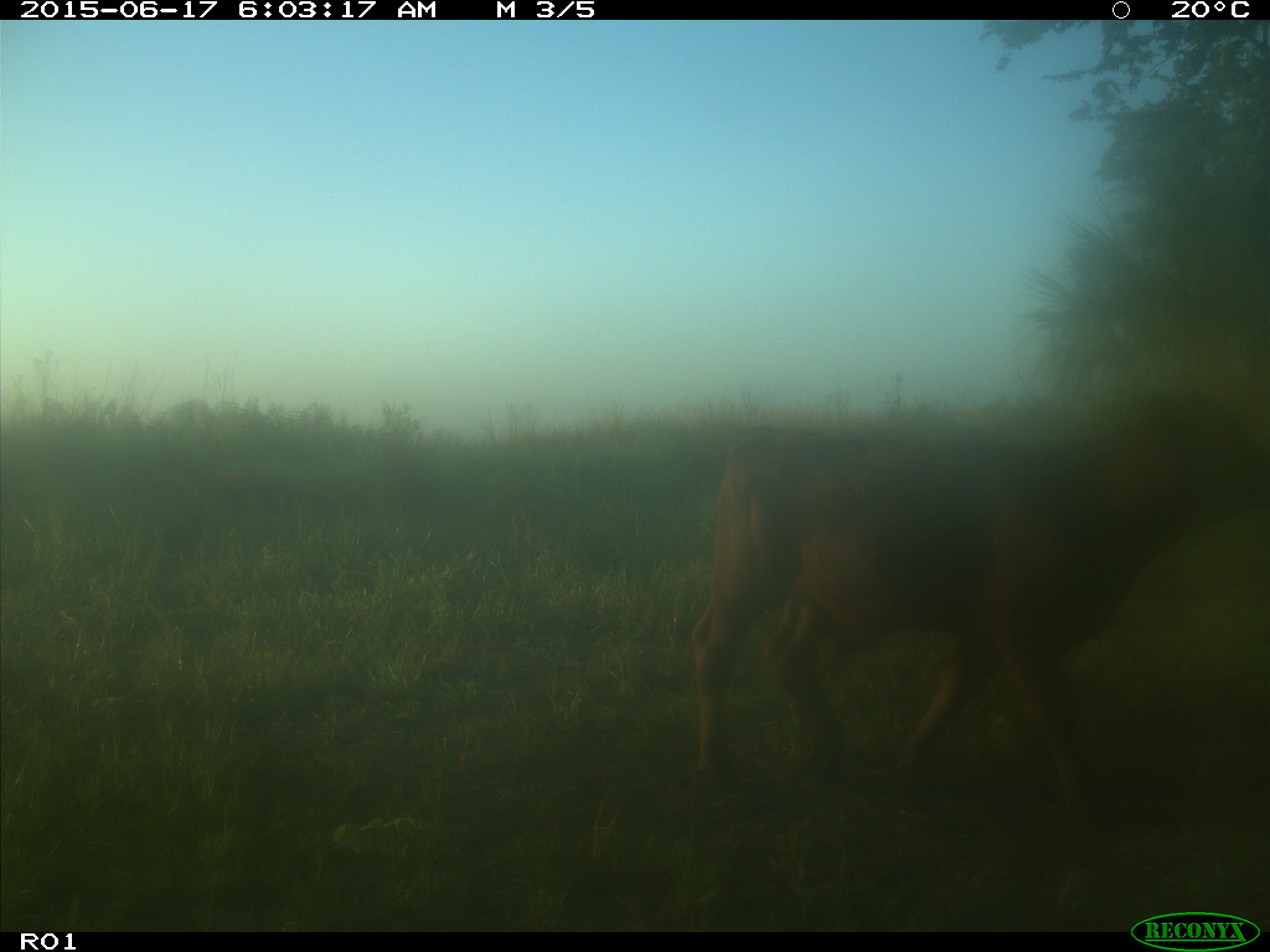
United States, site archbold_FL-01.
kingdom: Animalia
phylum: Chordata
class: Mammalia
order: Artiodactyla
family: Bovidae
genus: Bos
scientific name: Bos taurus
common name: domestic cow